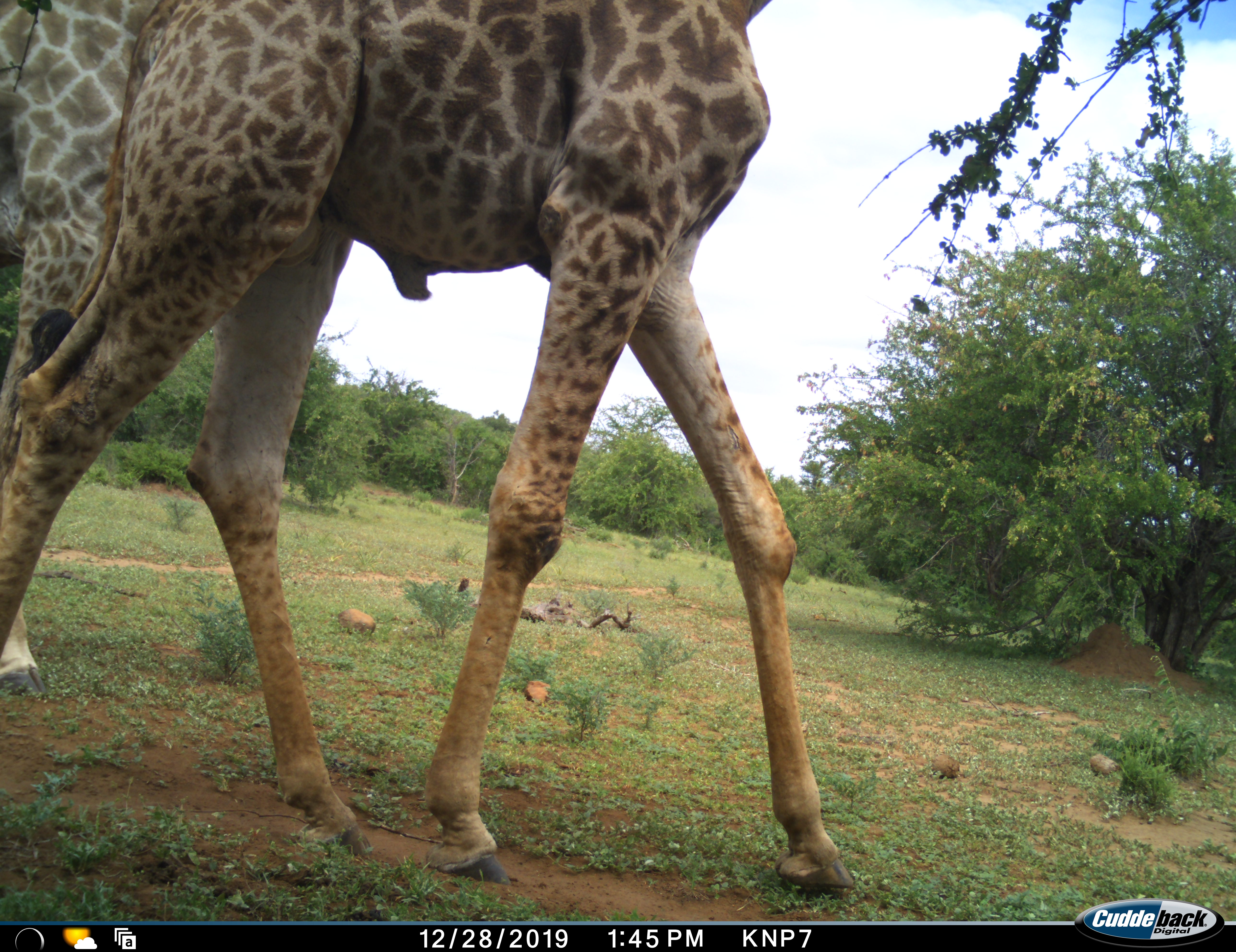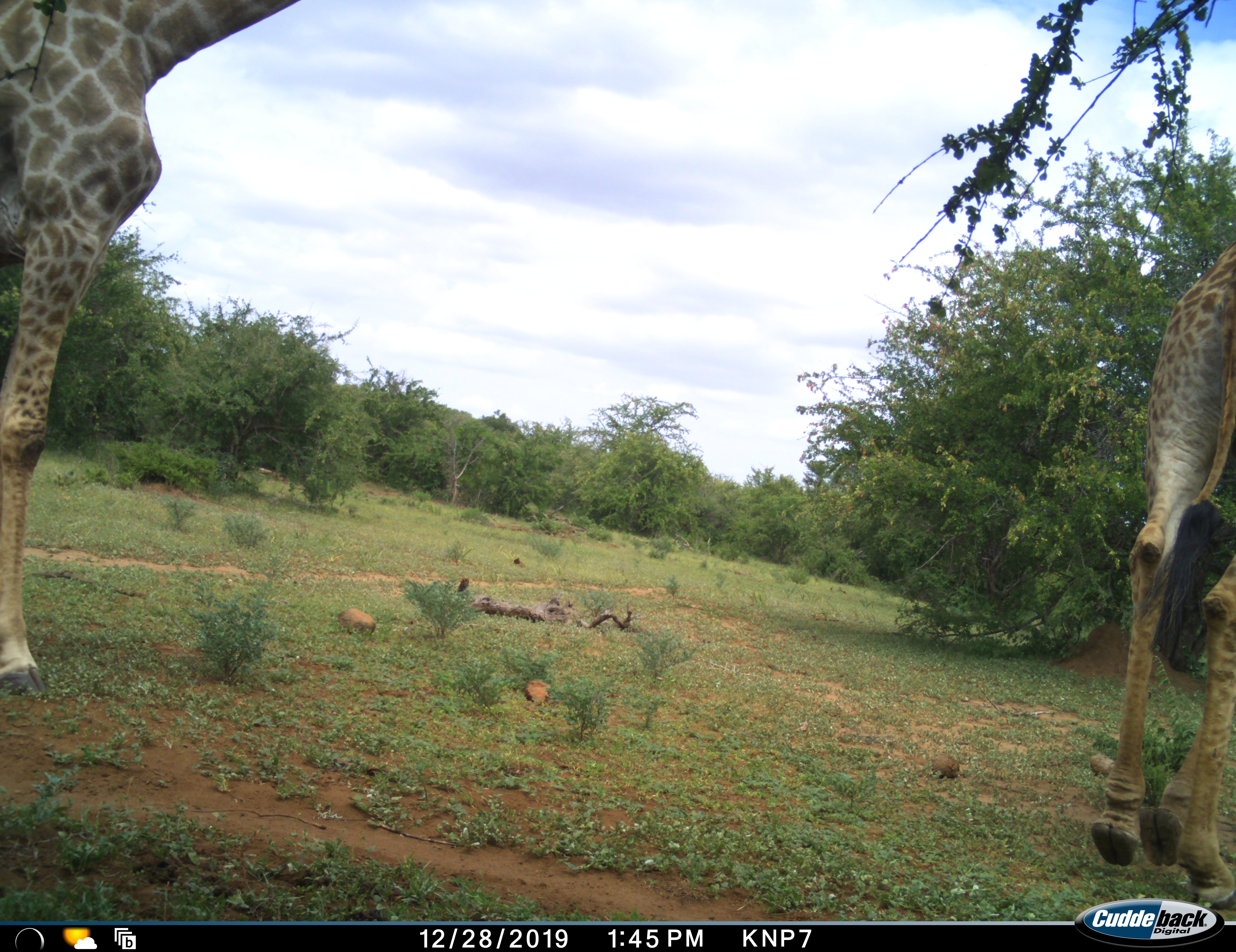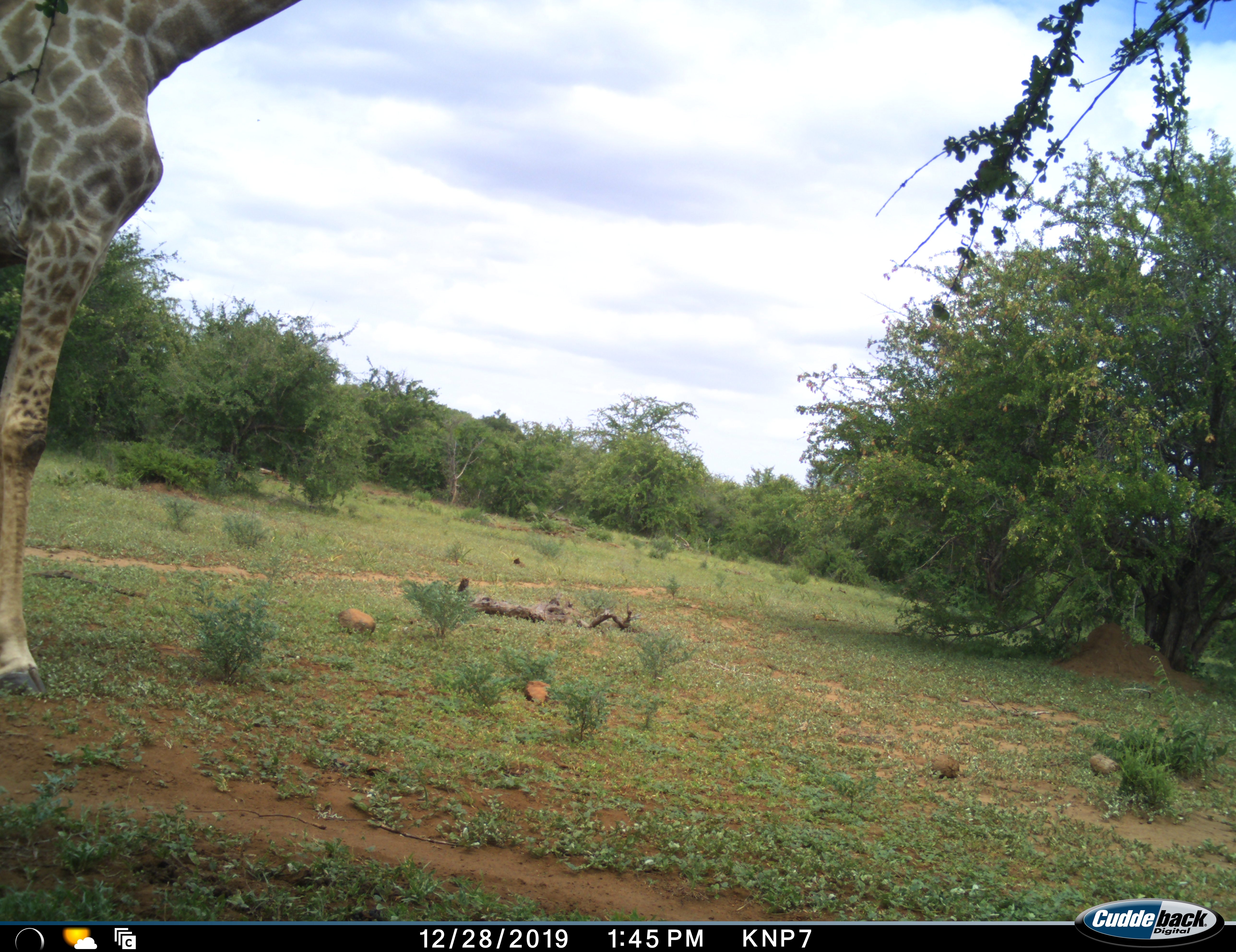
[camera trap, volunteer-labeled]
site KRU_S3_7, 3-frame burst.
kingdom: Animalia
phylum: Chordata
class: Mammalia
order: Artiodactyla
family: Giraffidae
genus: Giraffa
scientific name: Giraffa camelopardalis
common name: giraffe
Giraffe (Giraffa camelopardalis), count 2. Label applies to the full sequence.